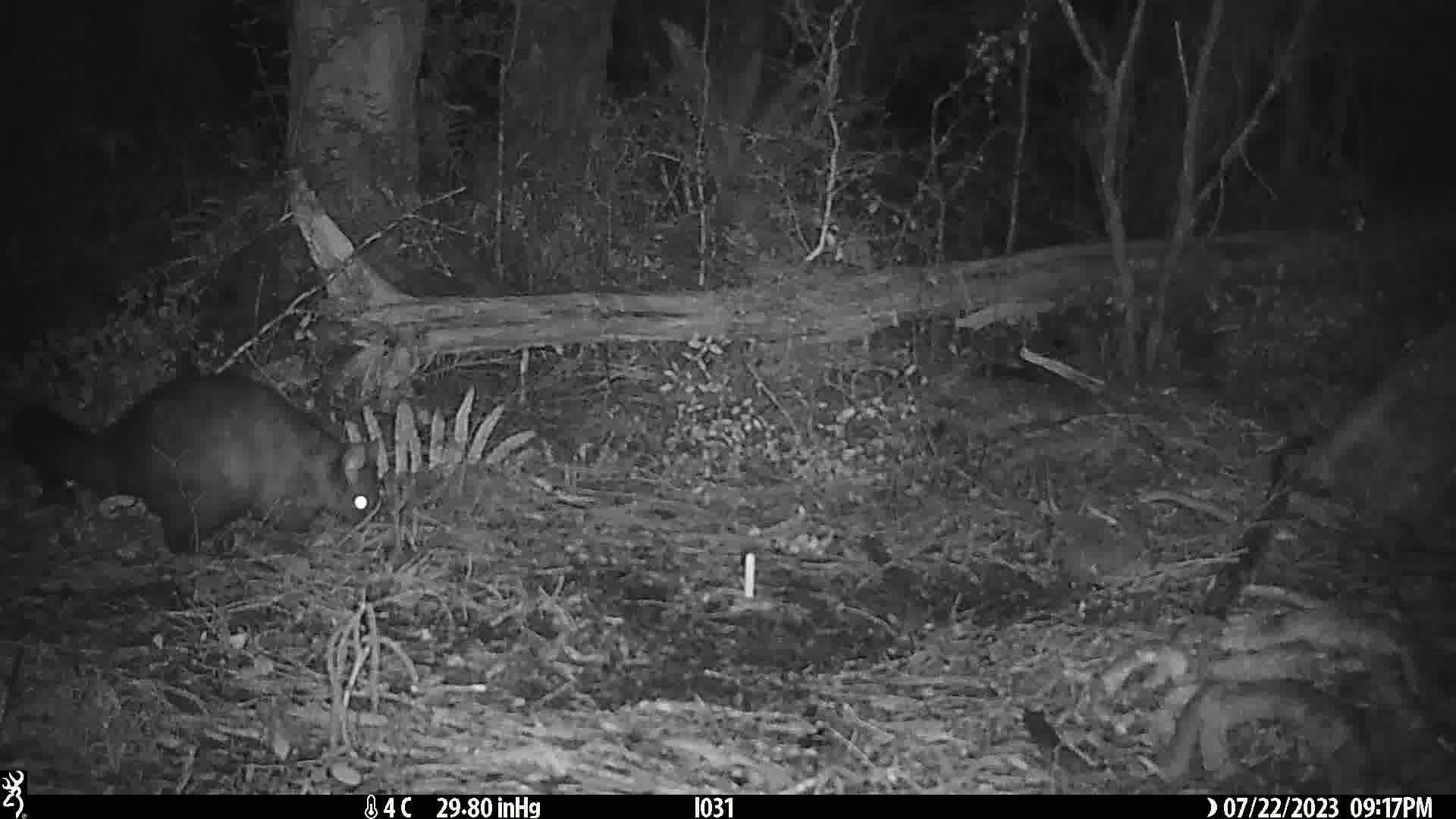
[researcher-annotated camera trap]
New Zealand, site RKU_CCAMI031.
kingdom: Animalia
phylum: Chordata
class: Mammalia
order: Diprotodontia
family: Phalangeridae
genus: Trichosurus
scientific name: Trichosurus vulpecula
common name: common brushtail possum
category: possum